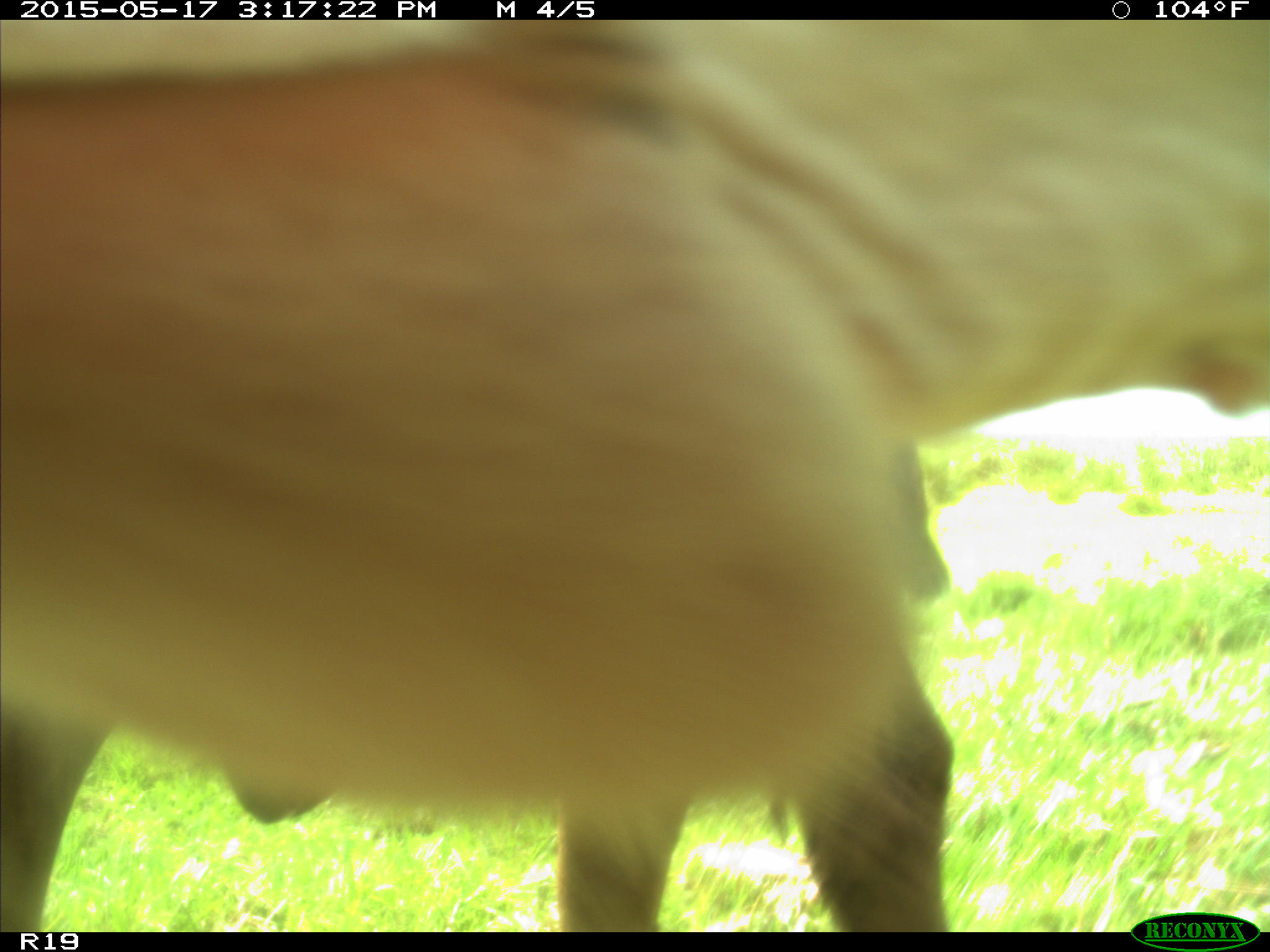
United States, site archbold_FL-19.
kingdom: Animalia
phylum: Chordata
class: Mammalia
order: Artiodactyla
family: Bovidae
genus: Bos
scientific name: Bos taurus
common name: domestic cow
Bos taurus (domestic cow).